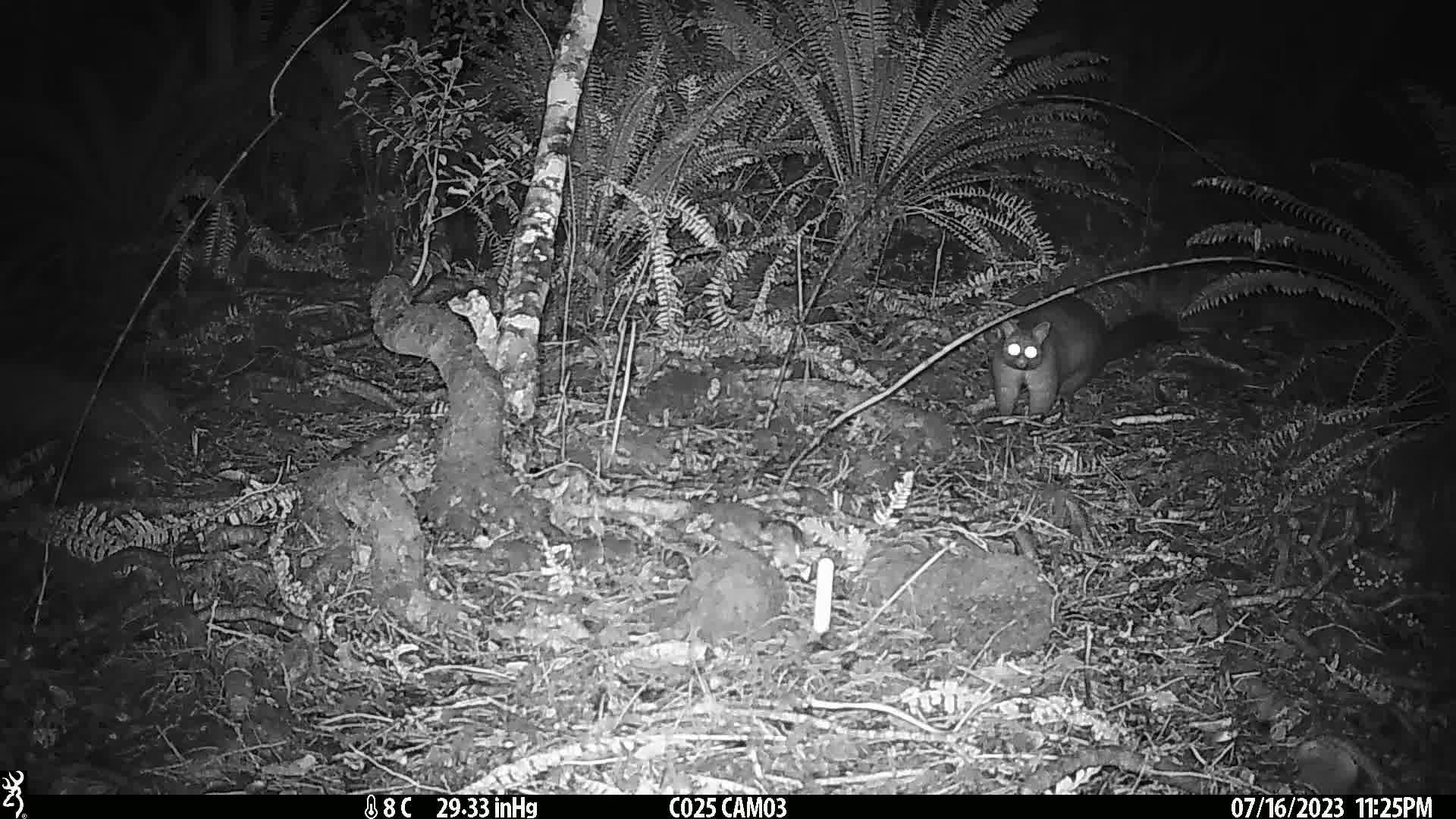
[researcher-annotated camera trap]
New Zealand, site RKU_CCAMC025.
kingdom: Animalia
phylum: Chordata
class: Mammalia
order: Diprotodontia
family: Phalangeridae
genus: Trichosurus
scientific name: Trichosurus vulpecula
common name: common brushtail possum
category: possum